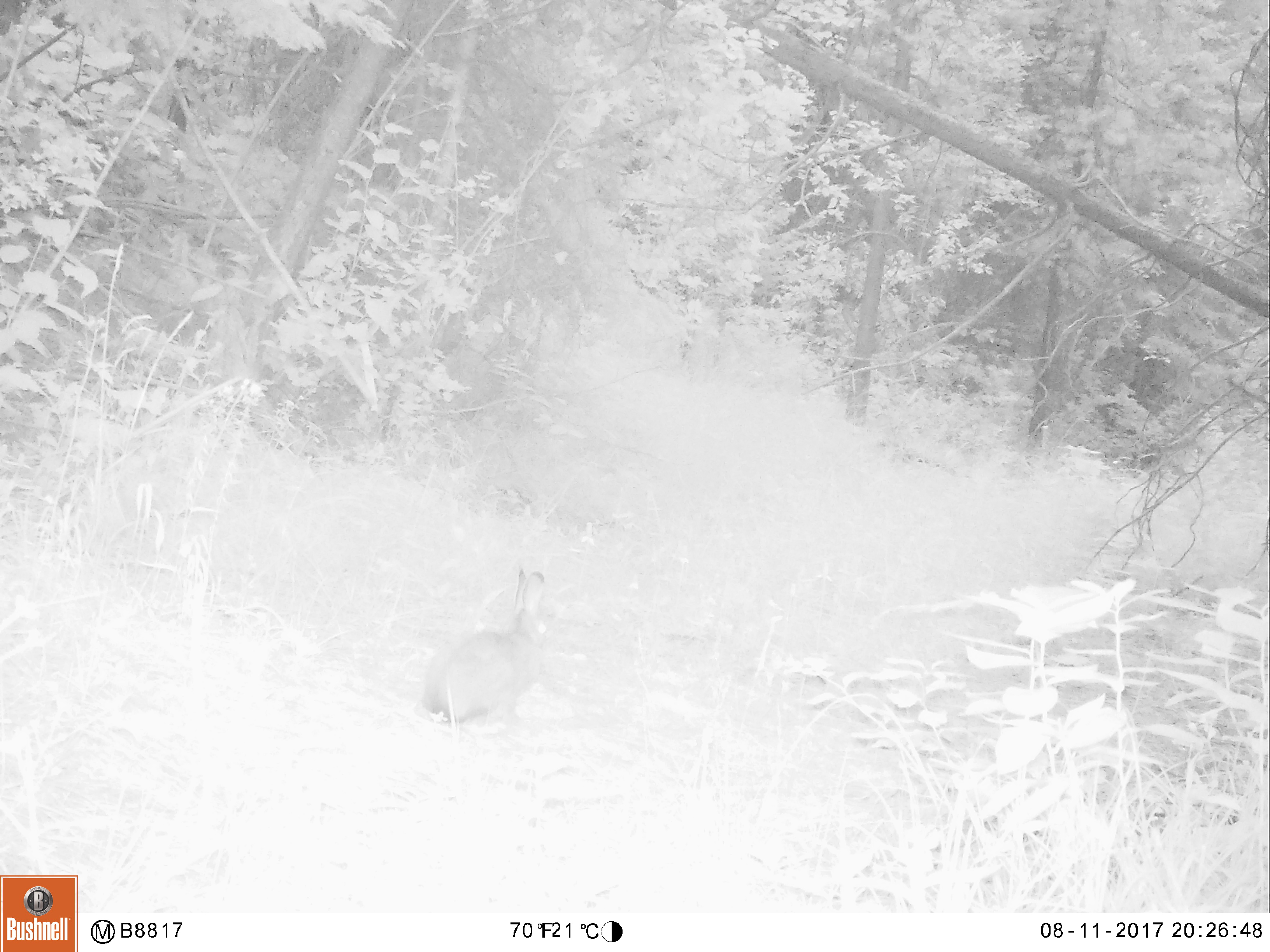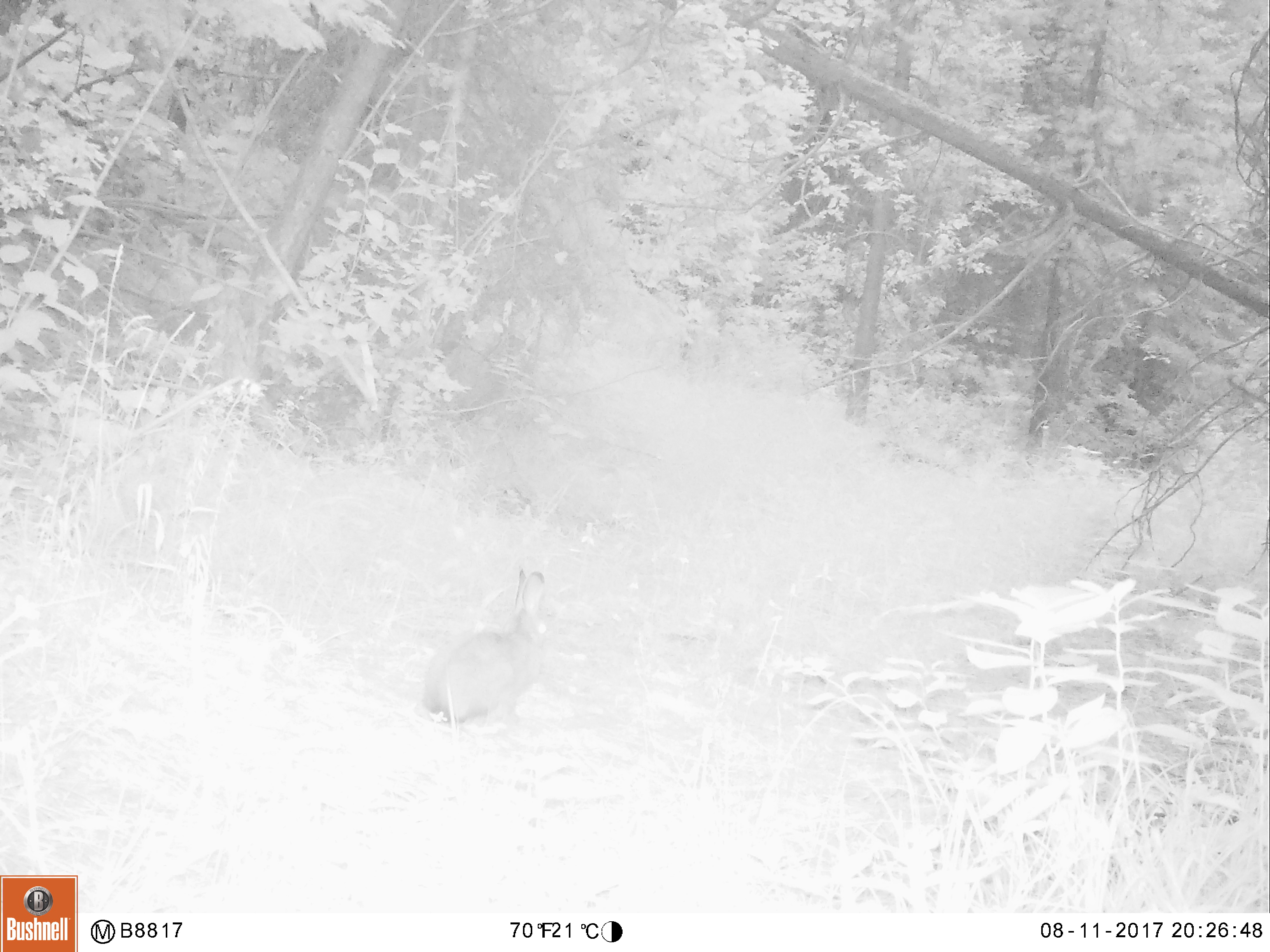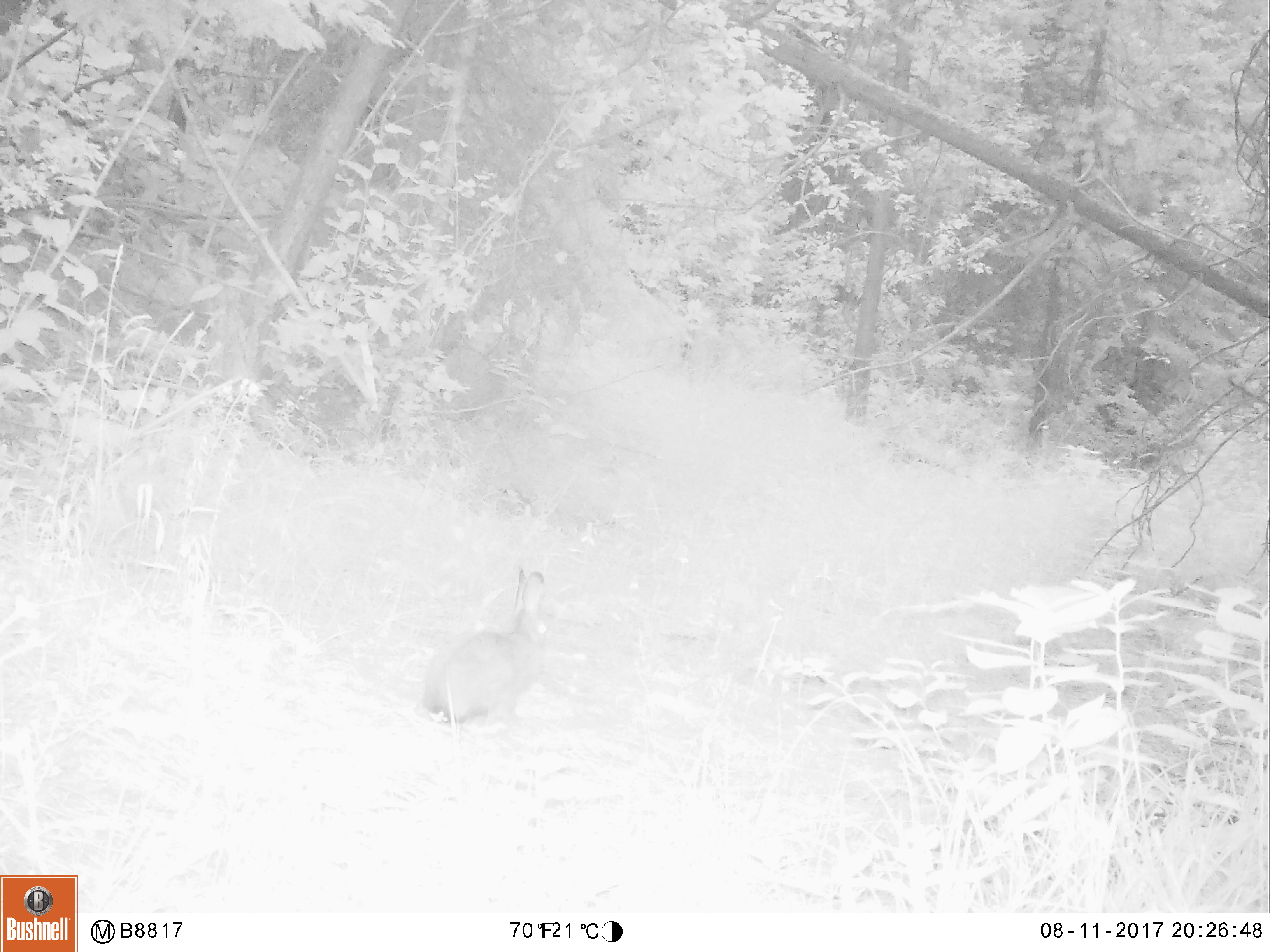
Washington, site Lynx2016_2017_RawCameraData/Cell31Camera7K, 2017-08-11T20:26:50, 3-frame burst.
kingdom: Animalia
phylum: Chordata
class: Mammalia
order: Lagomorpha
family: Leporidae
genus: Lepus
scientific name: Lepus americanus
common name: snowshoe hare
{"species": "Lepus americanus (snowshoe hare)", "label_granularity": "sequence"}